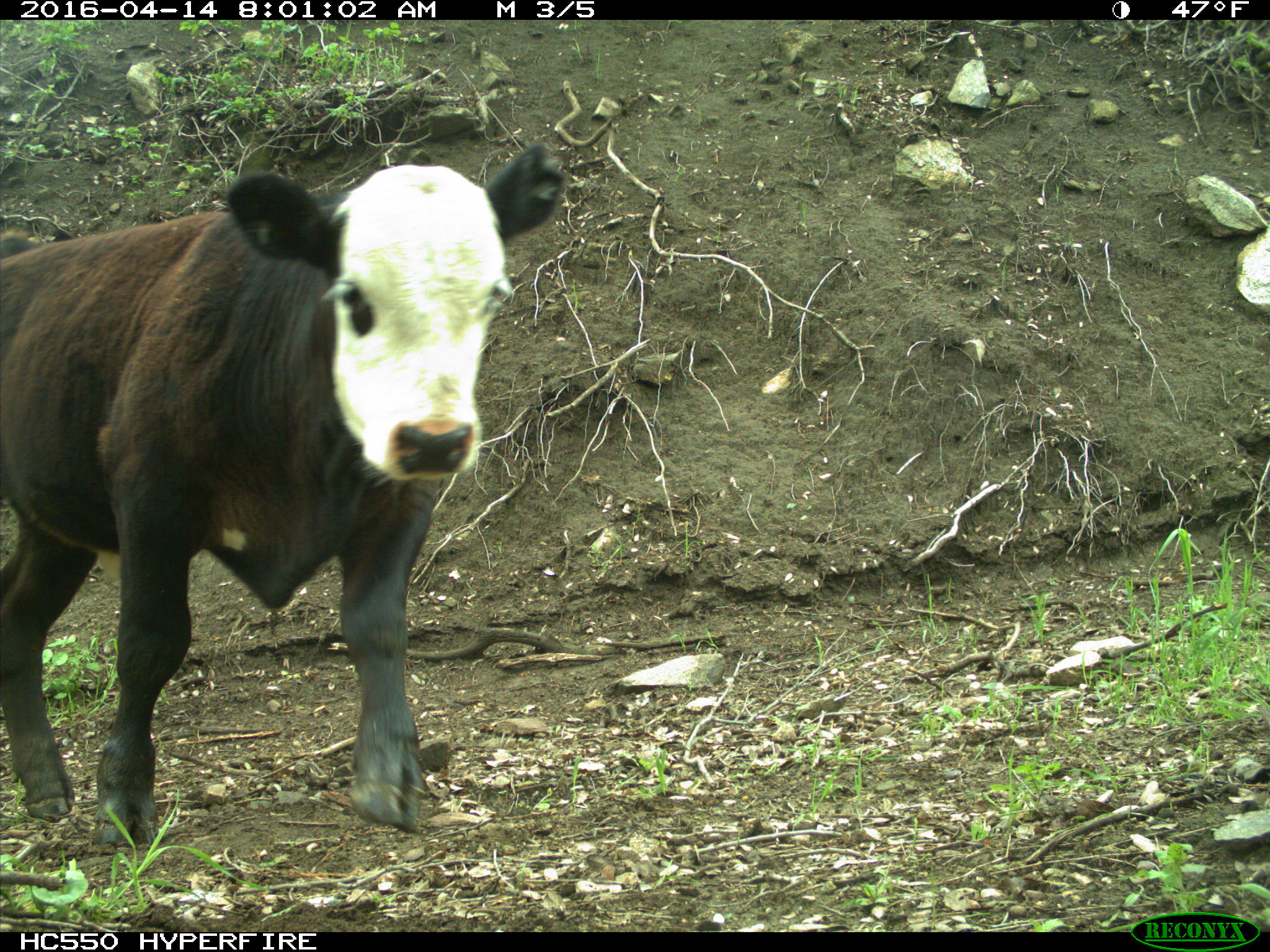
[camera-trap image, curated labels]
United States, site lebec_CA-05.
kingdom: Animalia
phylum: Chordata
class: Mammalia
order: Artiodactyla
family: Bovidae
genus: Bos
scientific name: Bos taurus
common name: domestic cow